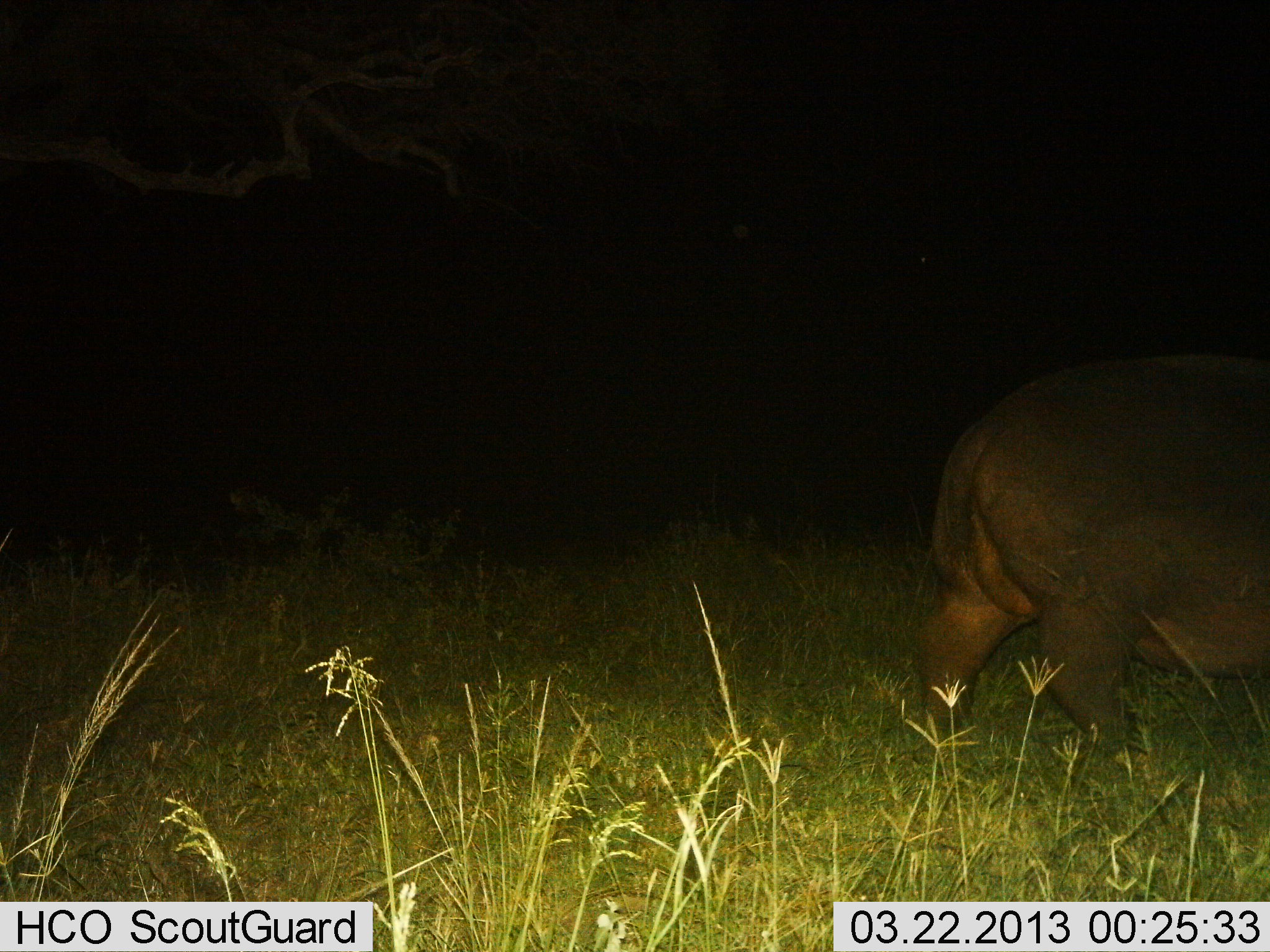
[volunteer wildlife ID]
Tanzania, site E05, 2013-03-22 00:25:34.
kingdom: Animalia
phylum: Chordata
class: Mammalia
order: Artiodactyla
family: Hippopotamidae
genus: Hippopotamus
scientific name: Hippopotamus amphibius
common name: hippopotamus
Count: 1.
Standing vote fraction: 25%.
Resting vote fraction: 0%.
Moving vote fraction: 79%.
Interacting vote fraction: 0%.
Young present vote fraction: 0%.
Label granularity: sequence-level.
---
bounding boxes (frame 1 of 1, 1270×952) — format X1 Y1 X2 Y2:
animal: 913 394 1270 770